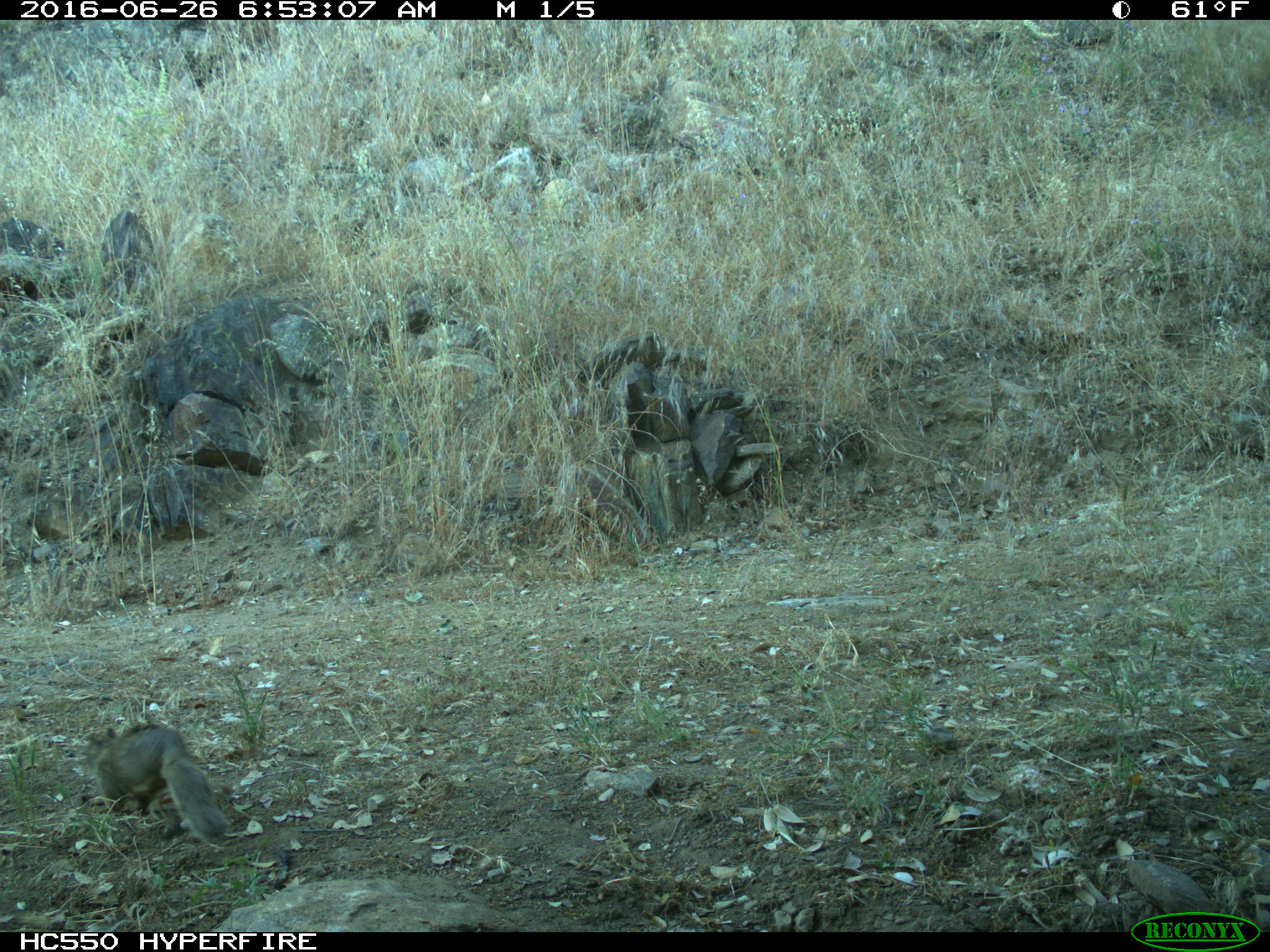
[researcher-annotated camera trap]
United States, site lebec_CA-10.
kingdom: Animalia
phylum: Chordata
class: Mammalia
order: Rodentia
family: Sciuridae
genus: Otospermophilus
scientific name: Otospermophilus beecheyi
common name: california ground squirrel